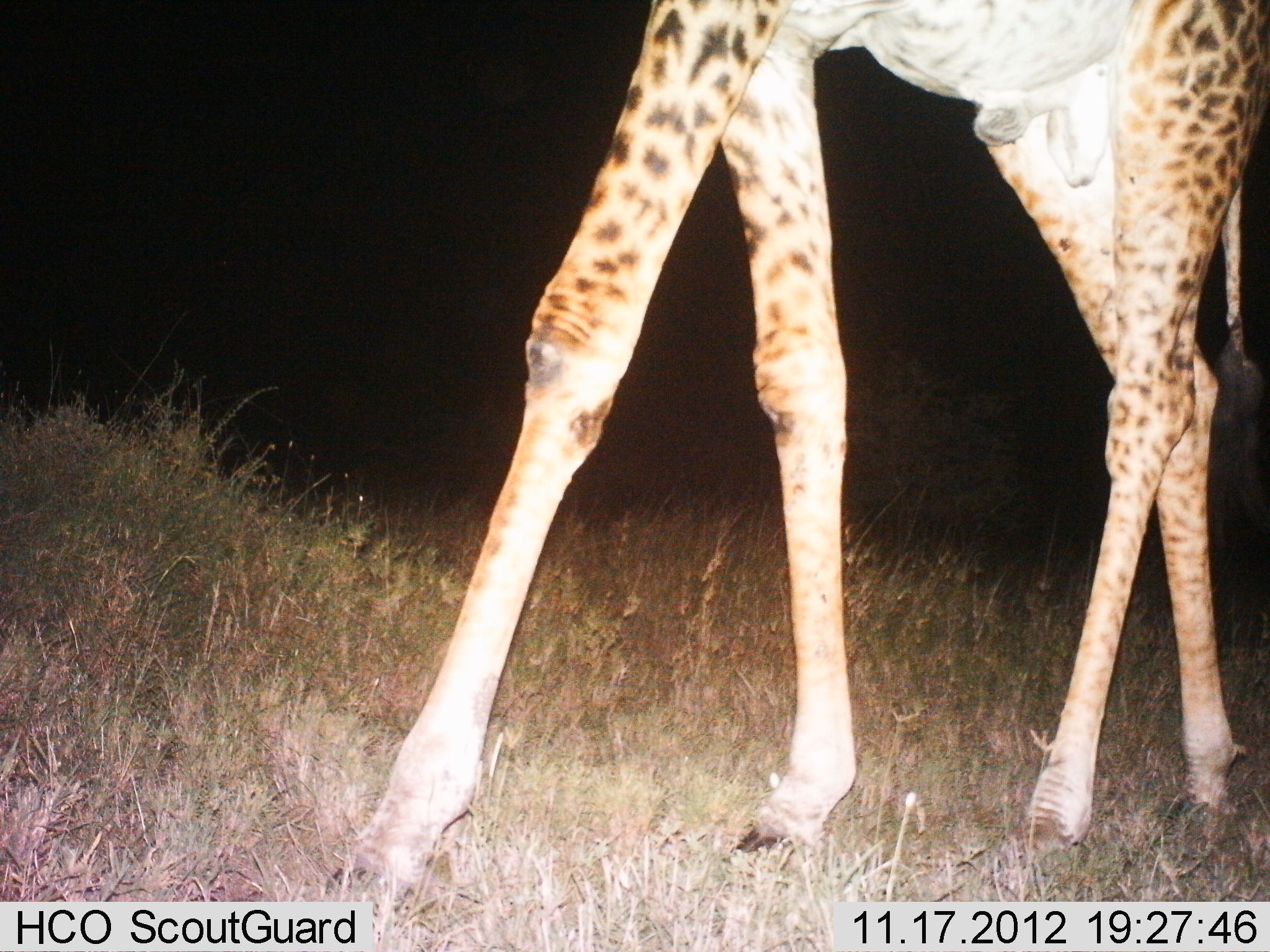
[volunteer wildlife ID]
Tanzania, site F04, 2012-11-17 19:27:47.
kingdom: Animalia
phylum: Chordata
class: Mammalia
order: Artiodactyla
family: Giraffidae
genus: Giraffa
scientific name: Giraffa camelopardalis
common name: giraffe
Giraffe (Giraffa camelopardalis), count 1. Behavior (volunteer vote fractions): standing 20%, resting 0%, moving 80%, interacting 0%. Young present (vote fraction): 0%. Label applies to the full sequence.